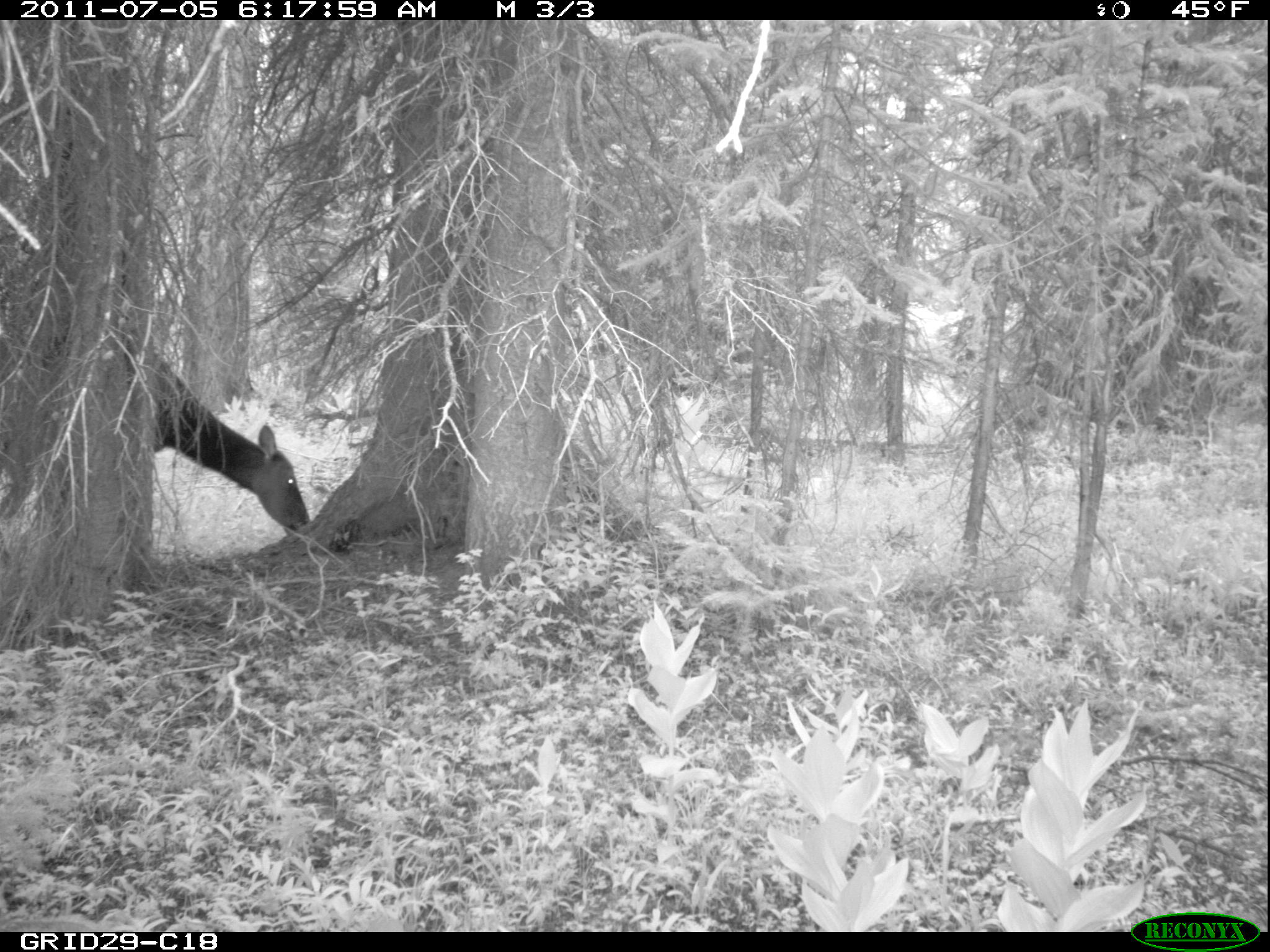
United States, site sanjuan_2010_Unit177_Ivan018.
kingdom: Animalia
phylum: Chordata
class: Mammalia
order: Artiodactyla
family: Cervidae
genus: Cervus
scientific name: Cervus elaphus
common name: red deer